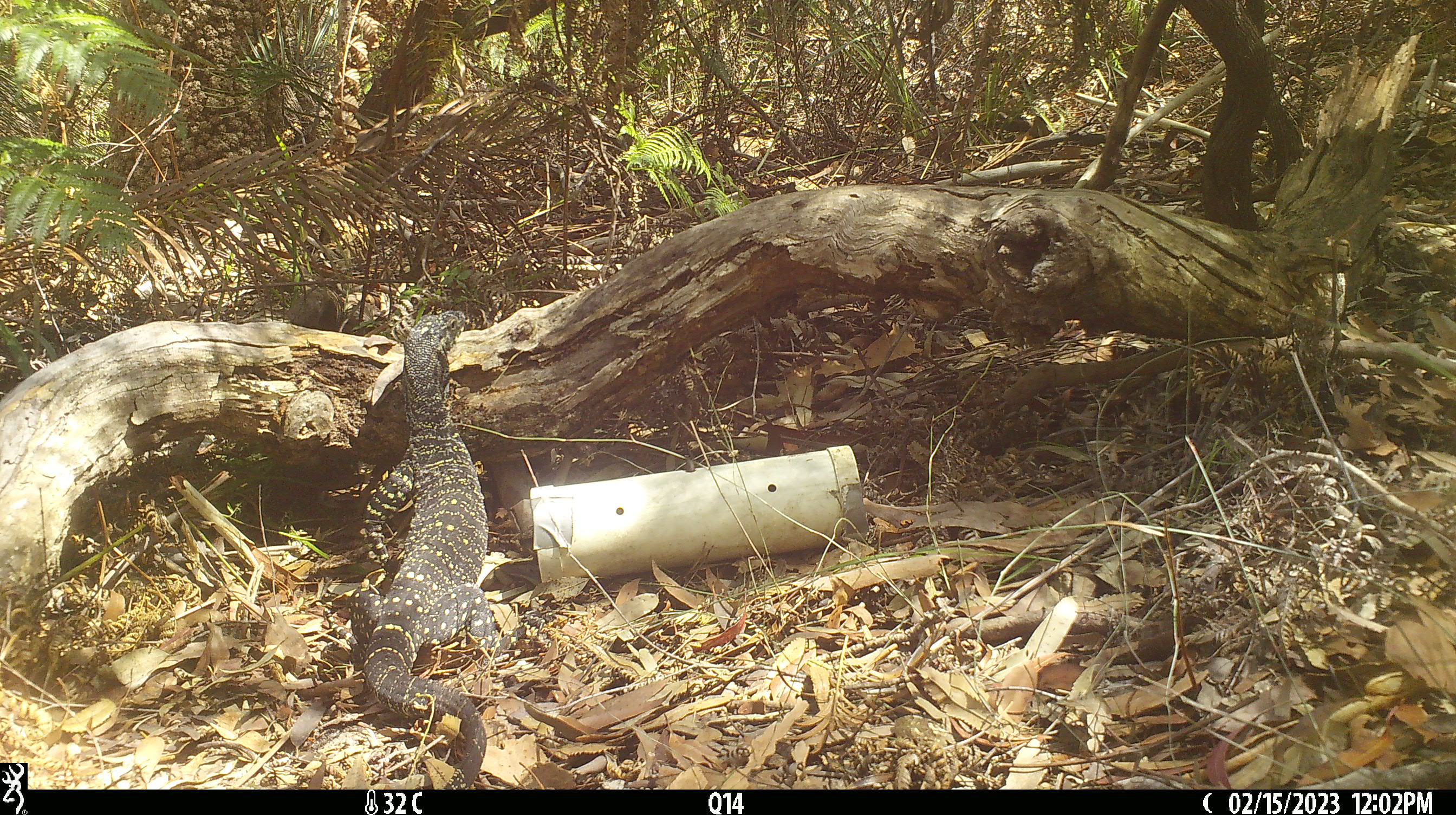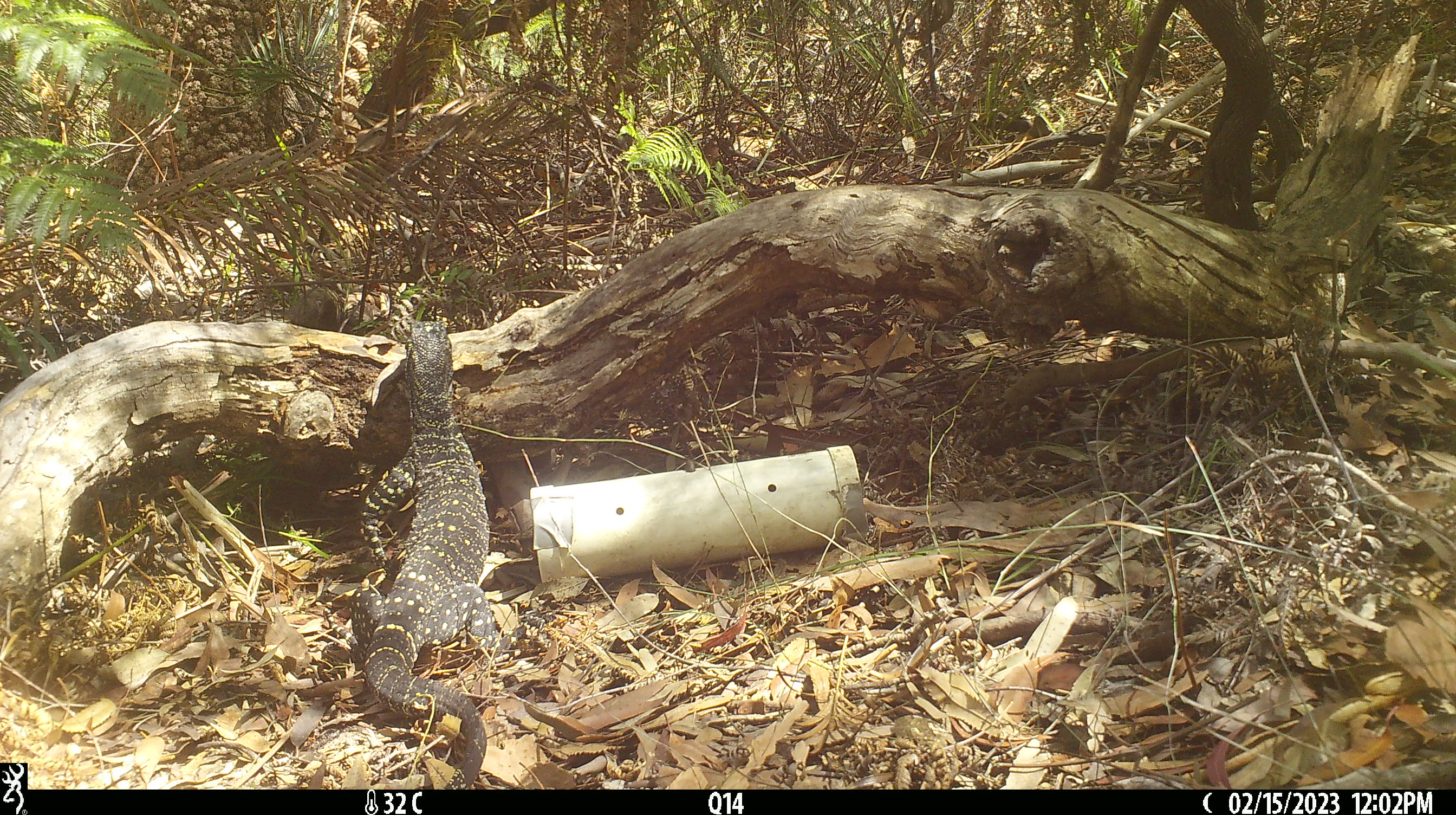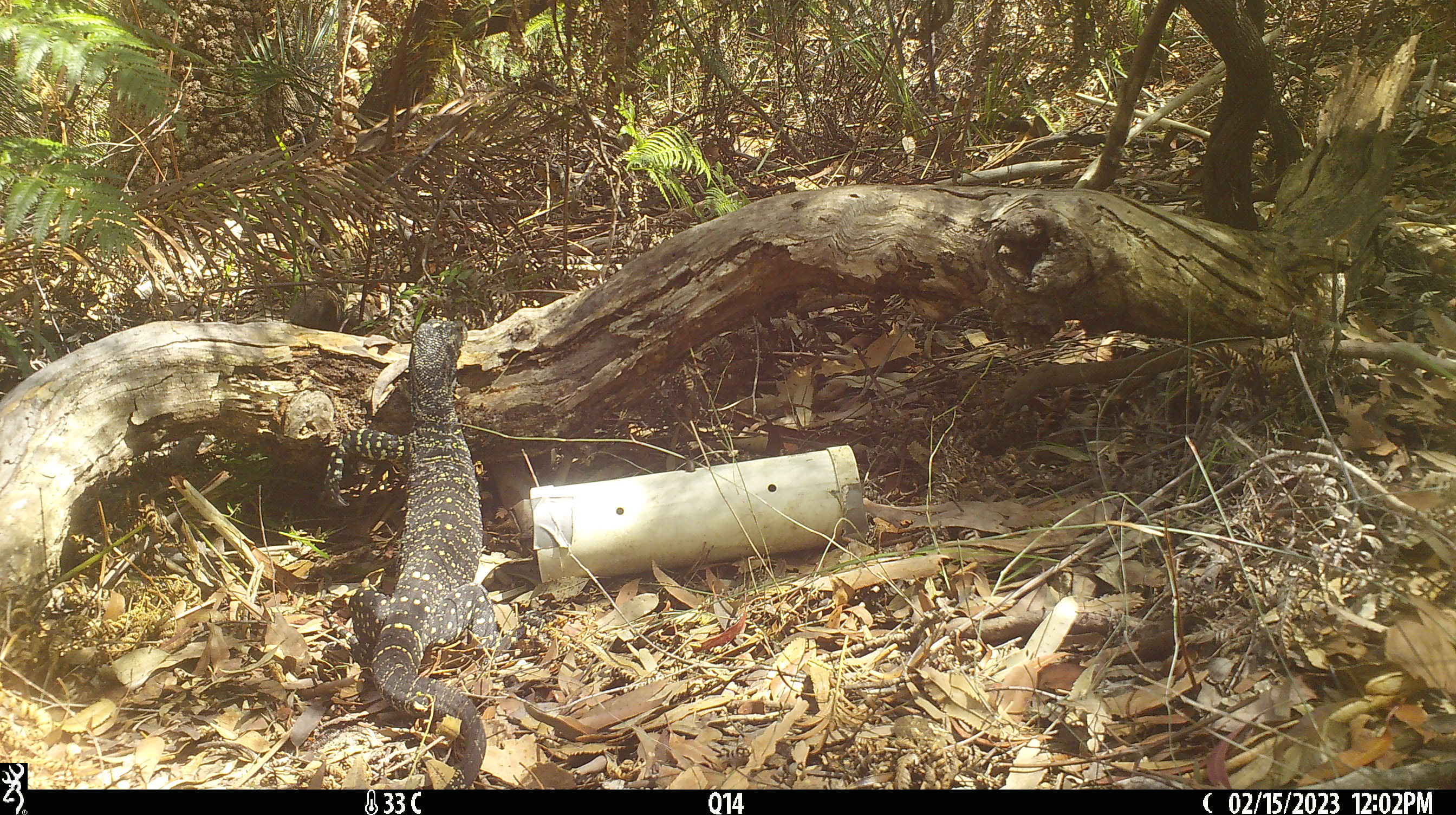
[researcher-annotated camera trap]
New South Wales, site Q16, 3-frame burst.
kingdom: Animalia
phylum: Chordata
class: Reptilia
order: Squamata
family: Varanidae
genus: Varanus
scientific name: Varanus varius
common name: lace monitor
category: goanna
Goanna (lace monitor) (Varanus varius).